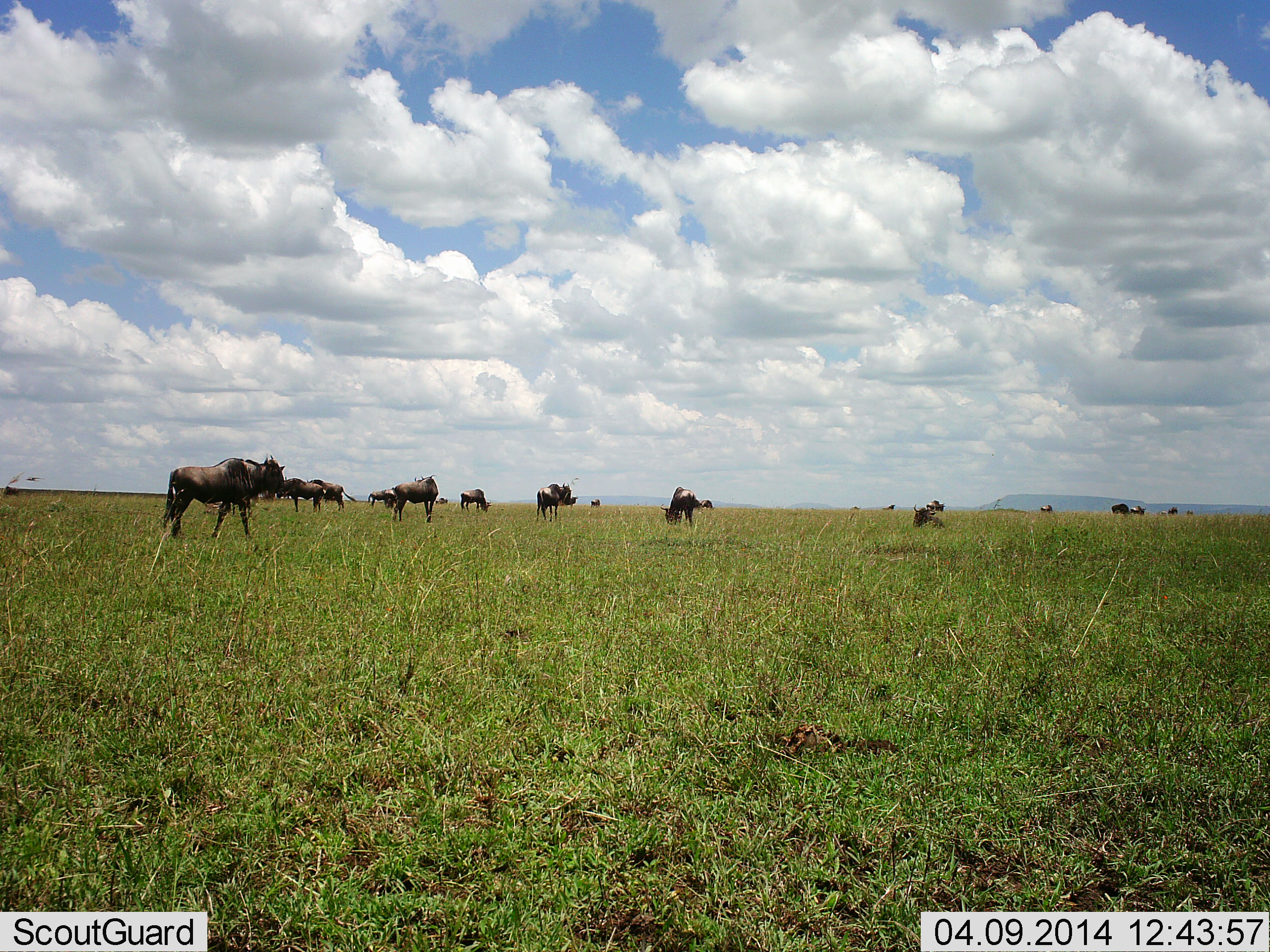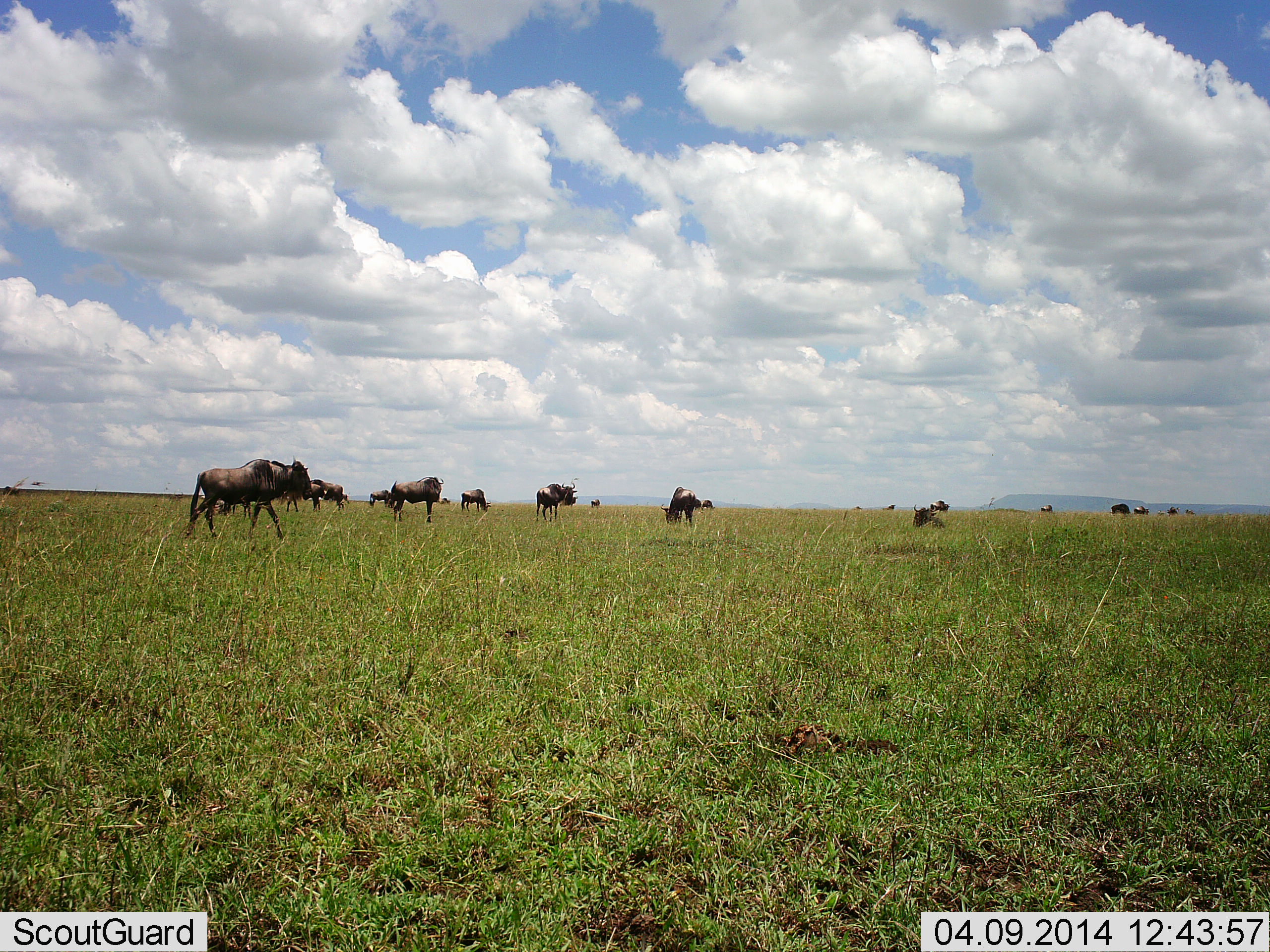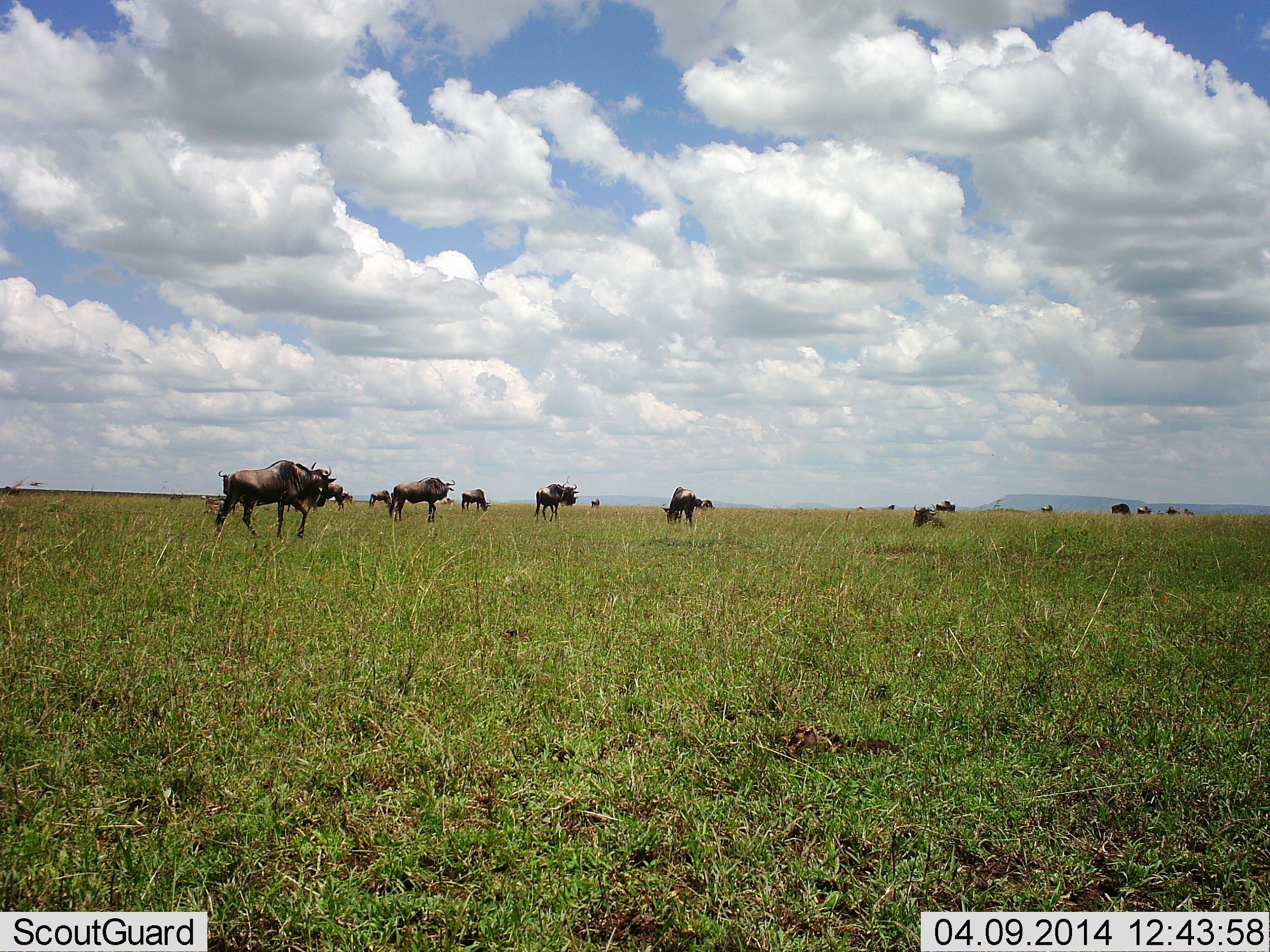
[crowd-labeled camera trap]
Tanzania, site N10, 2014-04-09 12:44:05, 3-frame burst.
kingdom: Animalia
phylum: Chordata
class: Mammalia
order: Artiodactyla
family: Bovidae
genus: Connochaetes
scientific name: Connochaetes taurinus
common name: blue wildebeest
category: wildebeest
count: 11-50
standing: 60%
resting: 20%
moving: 80%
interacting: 0%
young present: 0%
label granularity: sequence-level